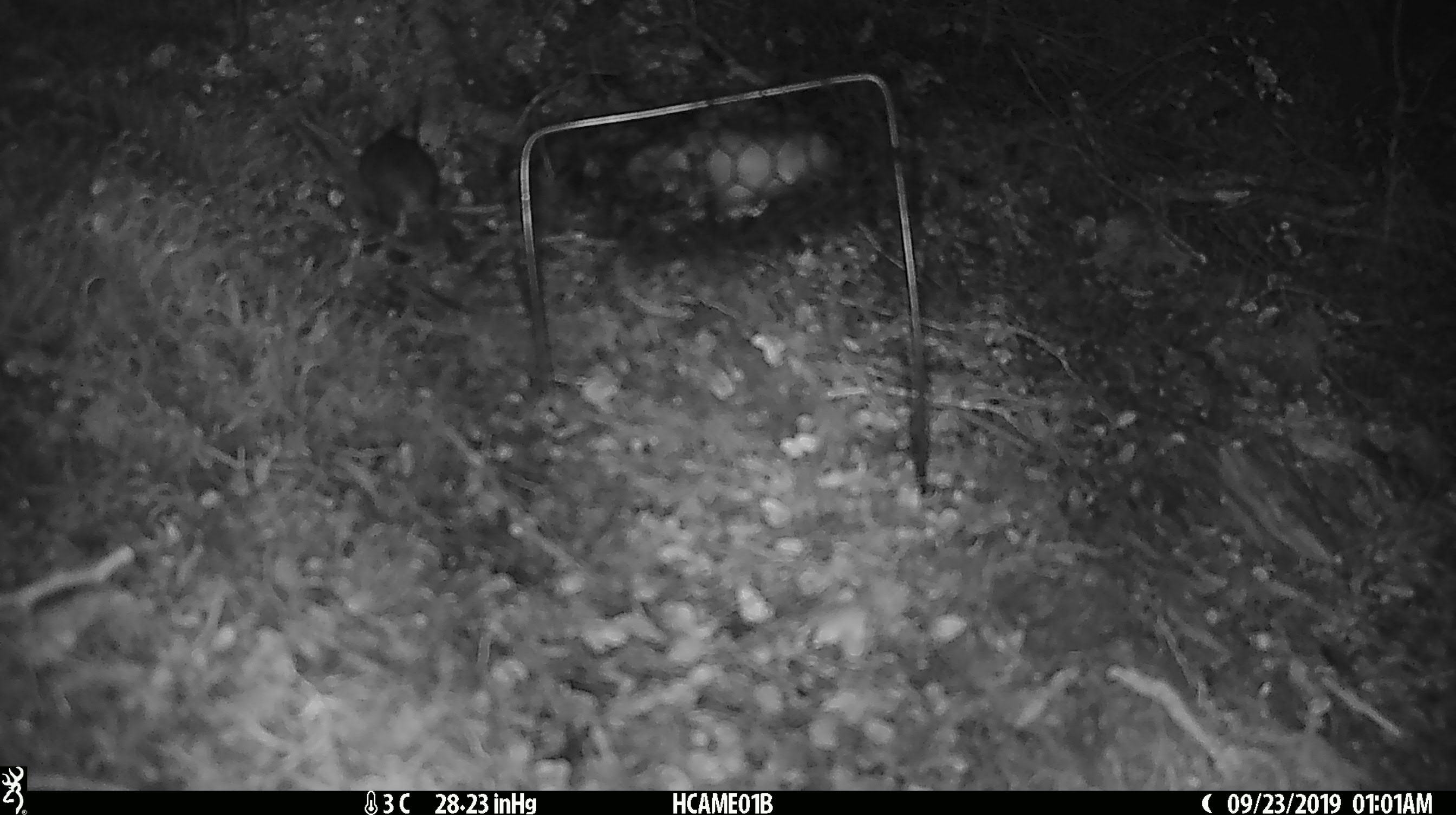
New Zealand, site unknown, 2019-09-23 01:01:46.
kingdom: Animalia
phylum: Chordata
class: Mammalia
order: Rodentia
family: Muridae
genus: Mus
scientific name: Mus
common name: mouse